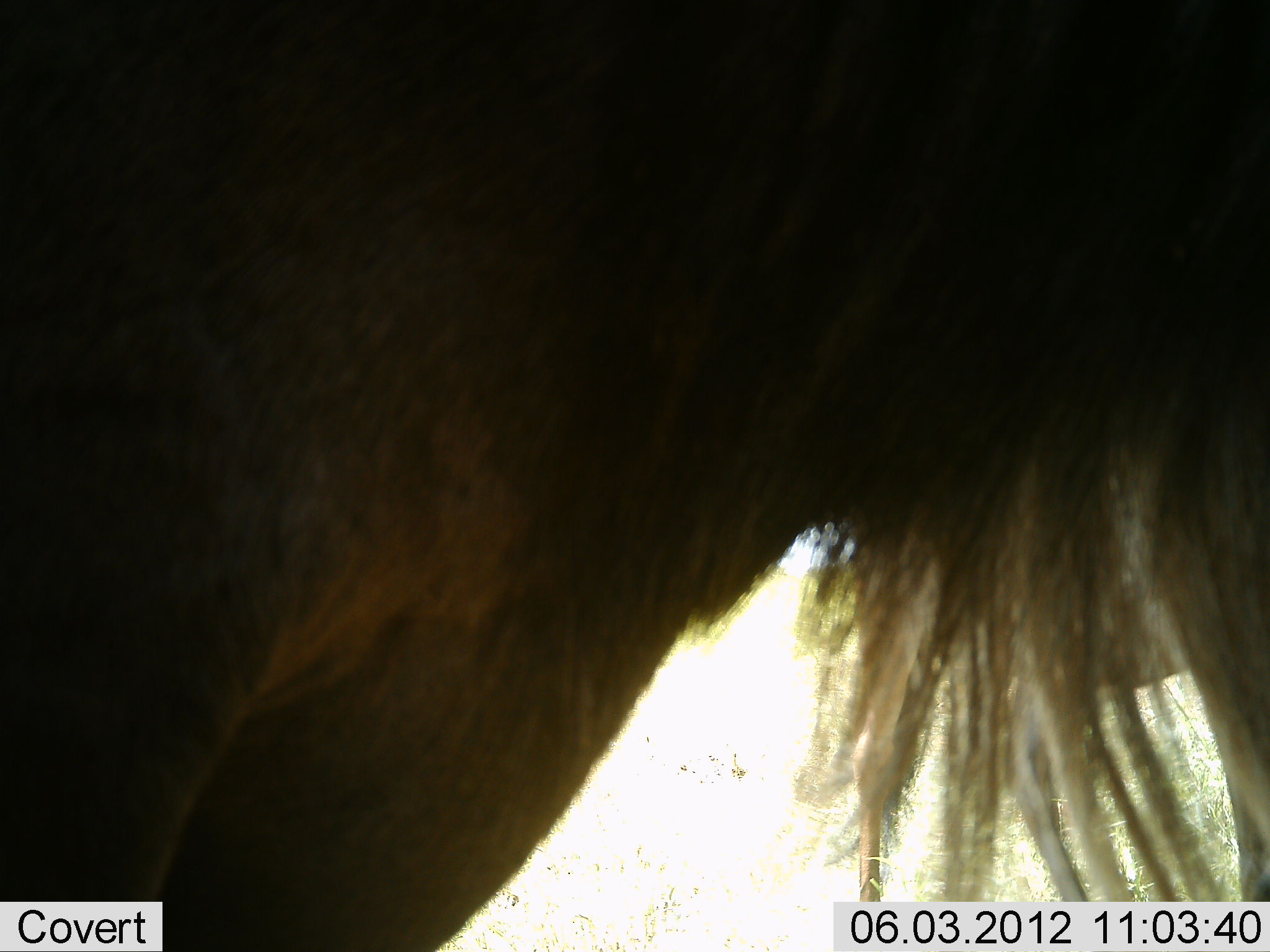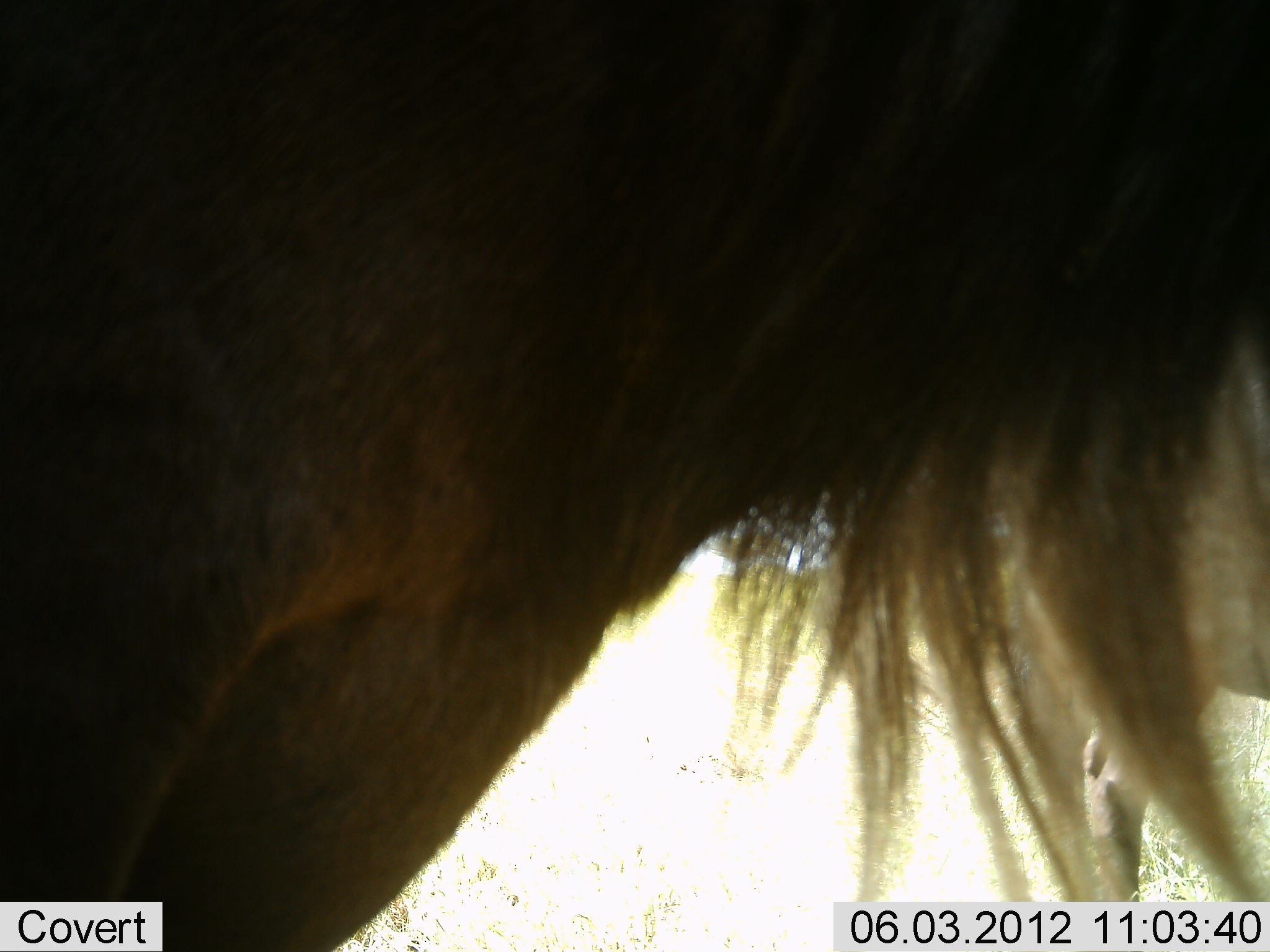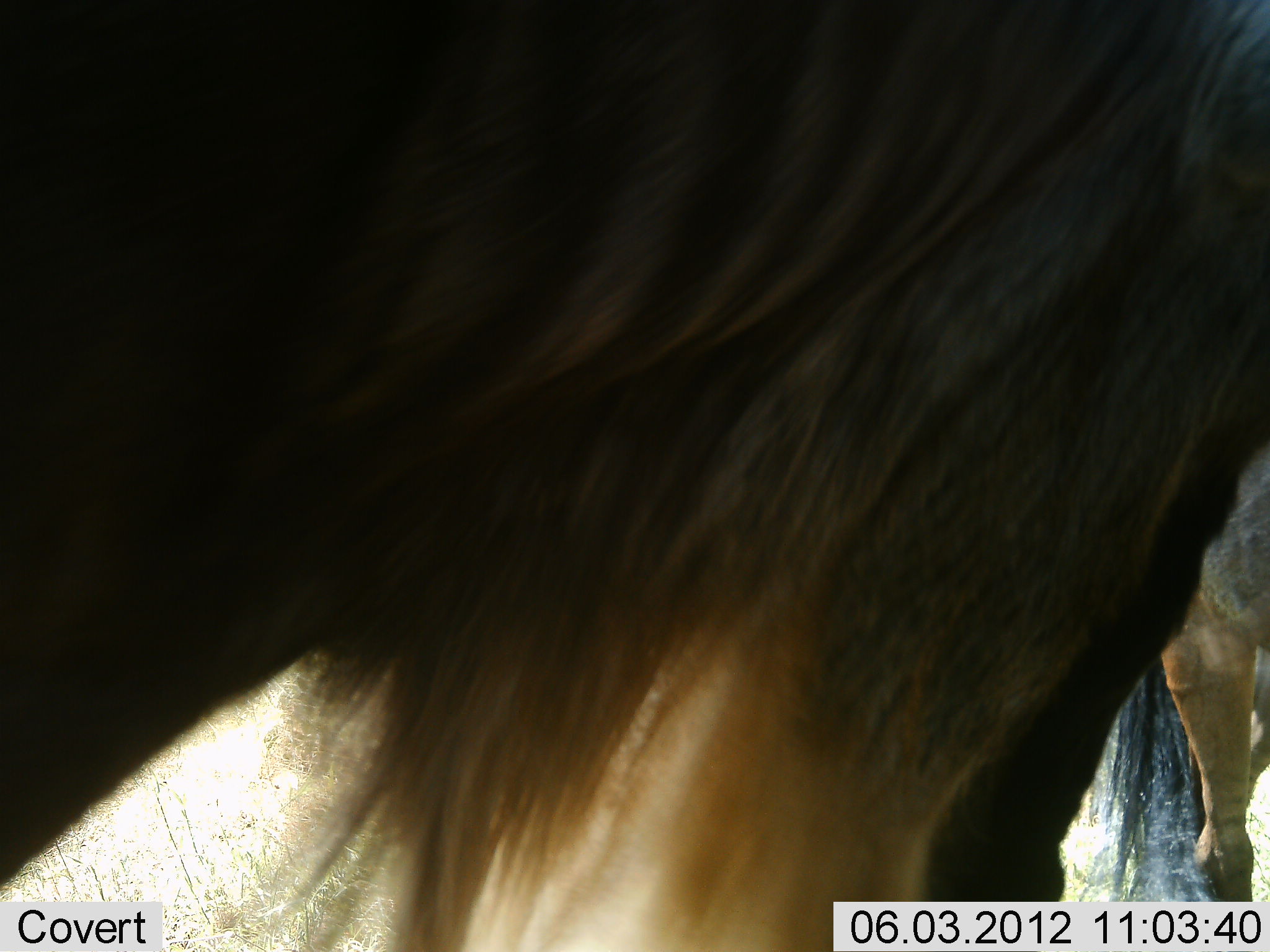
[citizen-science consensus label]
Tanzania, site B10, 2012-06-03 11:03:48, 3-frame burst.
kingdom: Animalia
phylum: Chordata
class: Mammalia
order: Artiodactyla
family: Bovidae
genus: Connochaetes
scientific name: Connochaetes taurinus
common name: blue wildebeest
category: wildebeest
Wildebeest (blue wildebeest) (Connochaetes taurinus), count 1. Behavior (volunteer vote fractions): standing 100%, resting 0%, moving 0%, interacting 0%. Young present (vote fraction): 0%. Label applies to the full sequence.